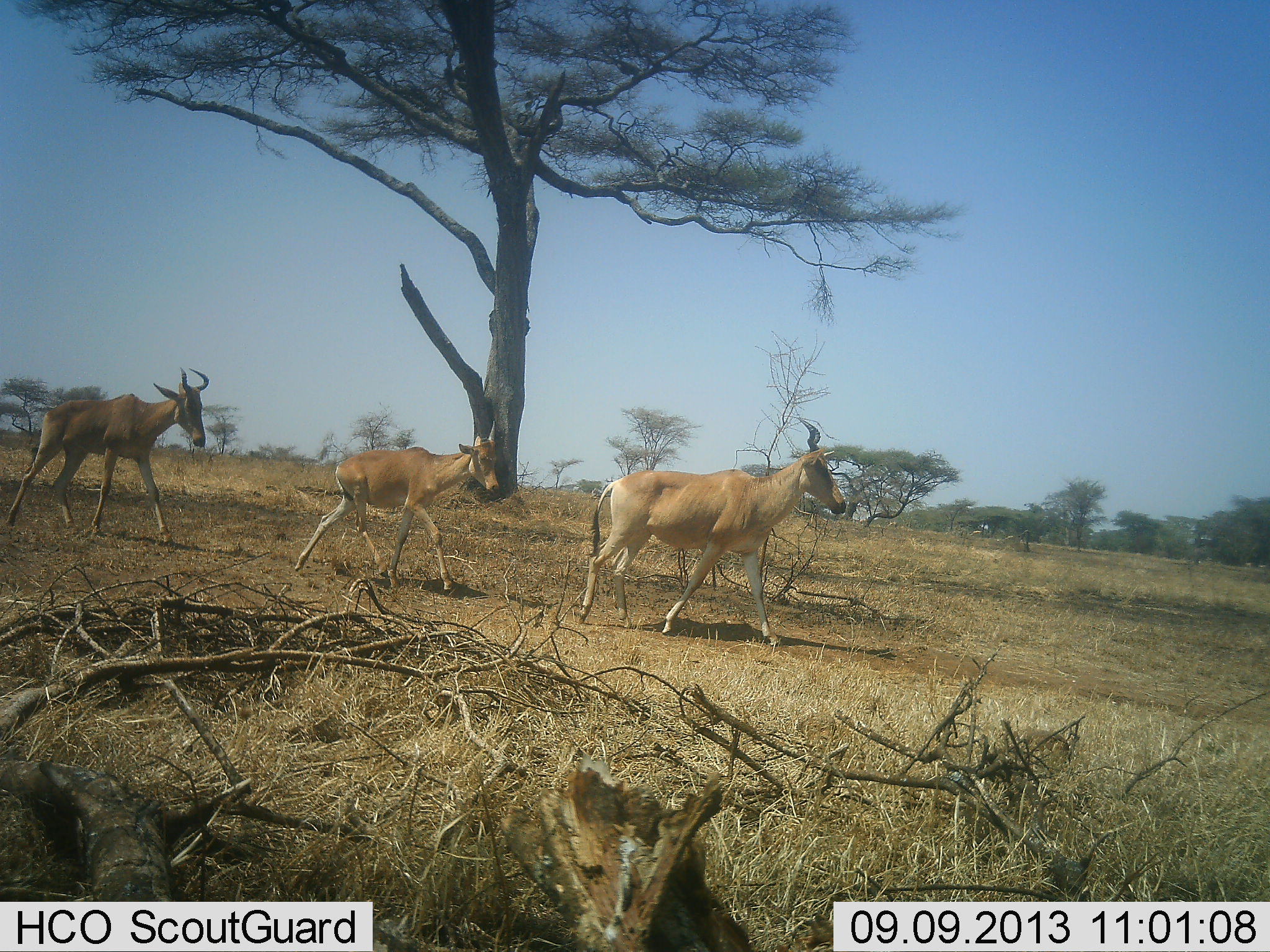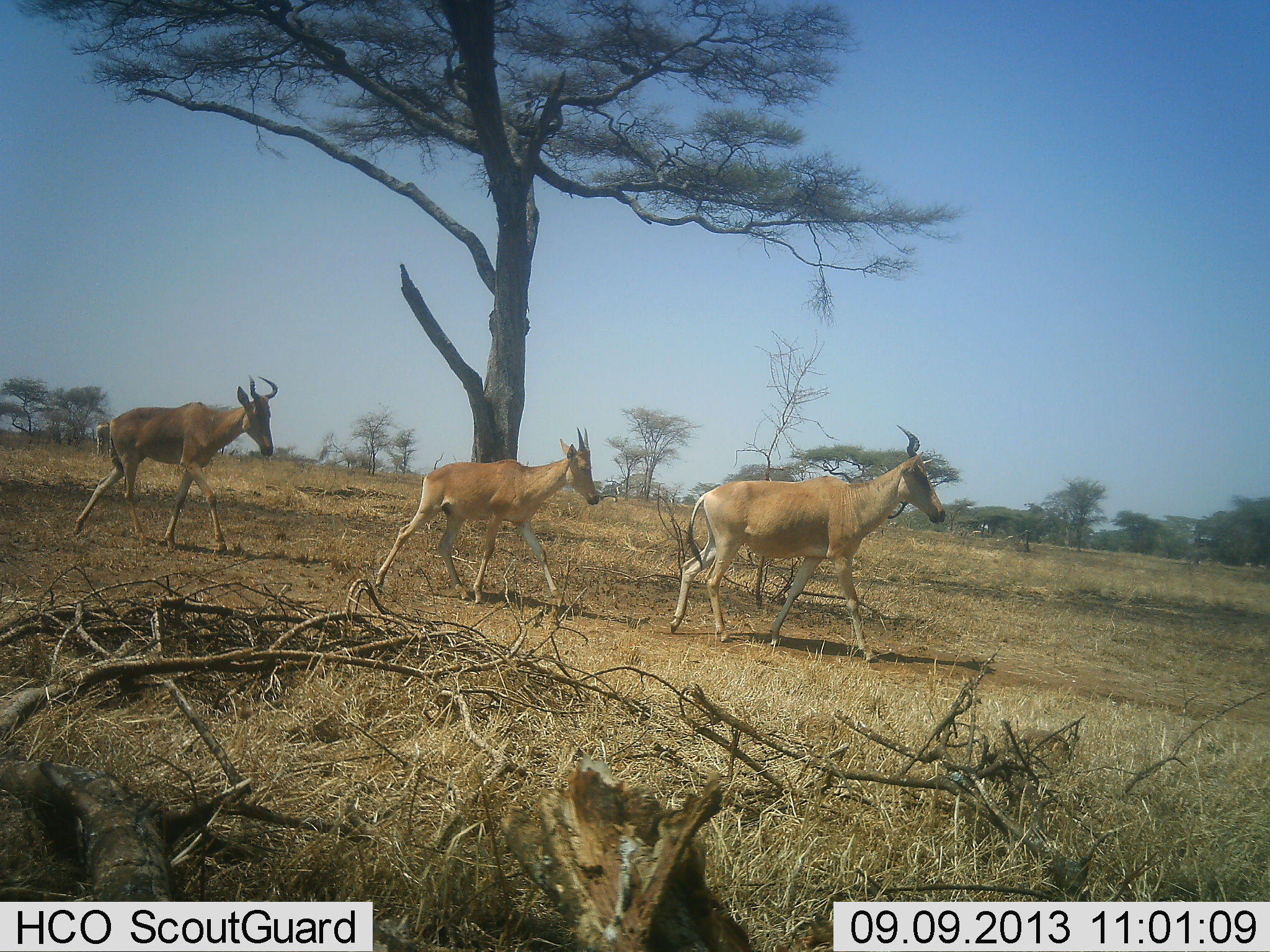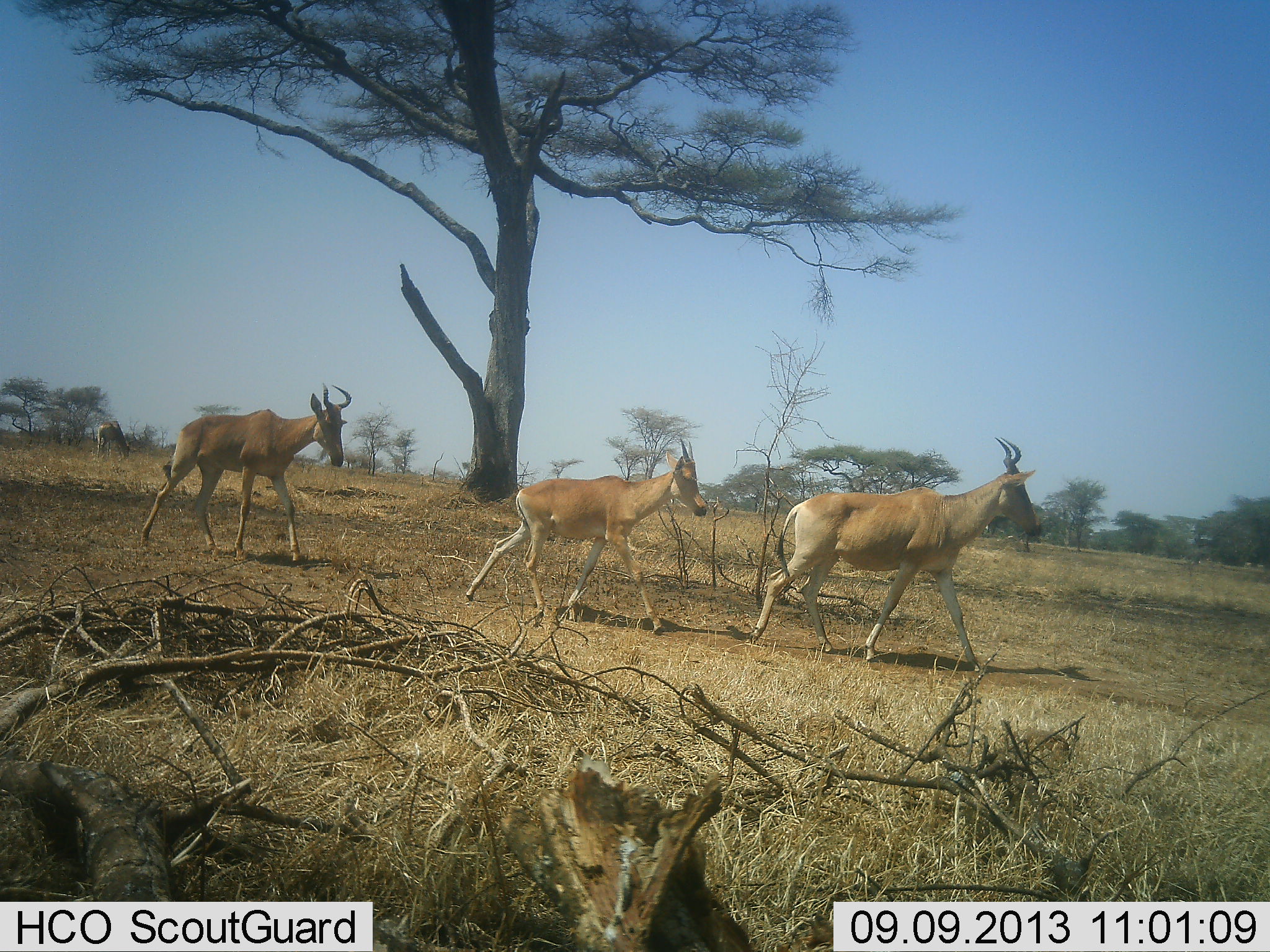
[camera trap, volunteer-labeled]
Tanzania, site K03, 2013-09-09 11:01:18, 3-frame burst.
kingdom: Animalia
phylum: Chordata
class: Mammalia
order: Artiodactyla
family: Bovidae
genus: Alcelaphus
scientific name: Alcelaphus buselaphus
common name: hartebeest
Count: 3.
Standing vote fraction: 5%.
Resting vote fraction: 0%.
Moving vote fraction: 100%.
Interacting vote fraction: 0%.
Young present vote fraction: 26%.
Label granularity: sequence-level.